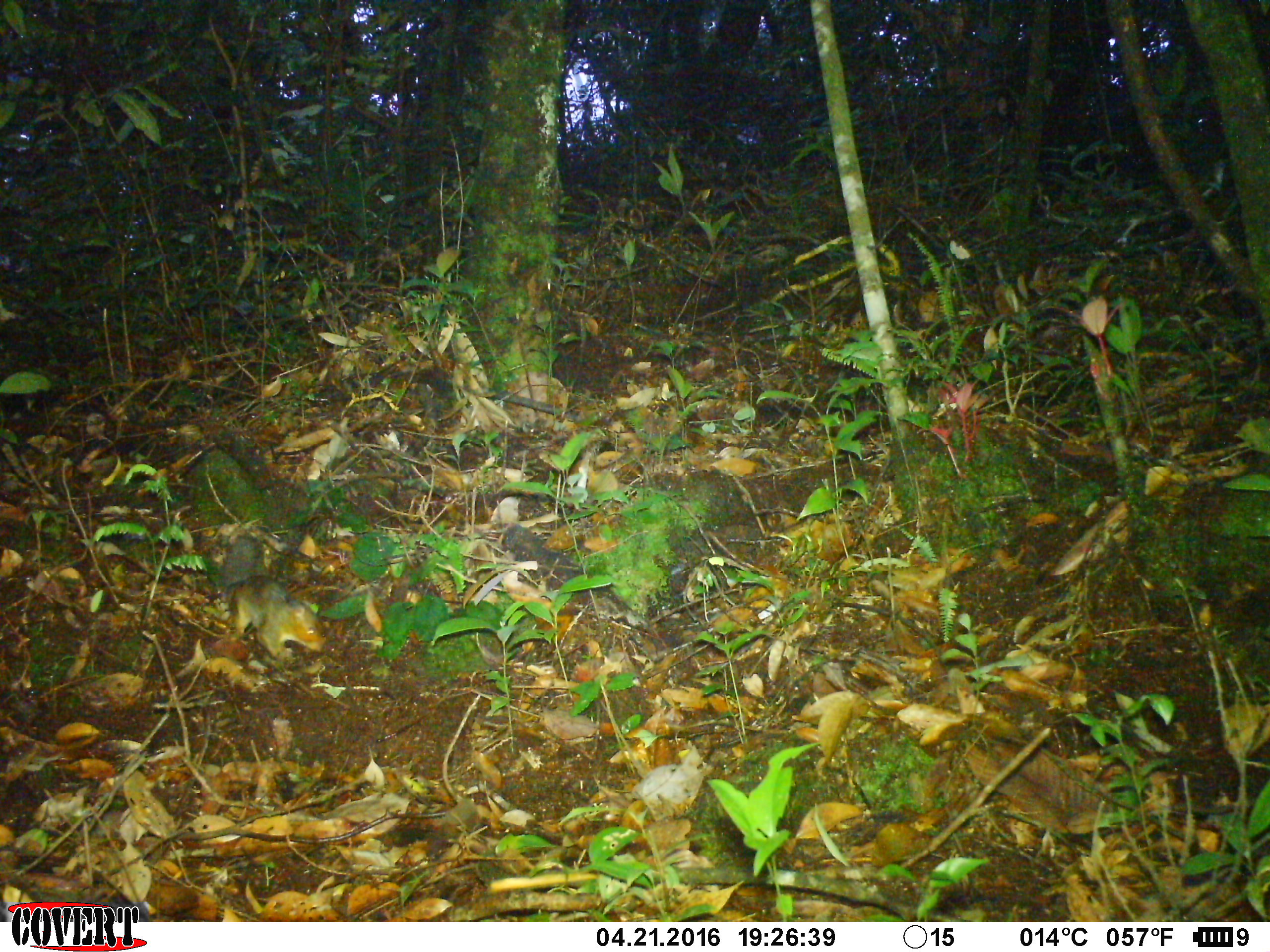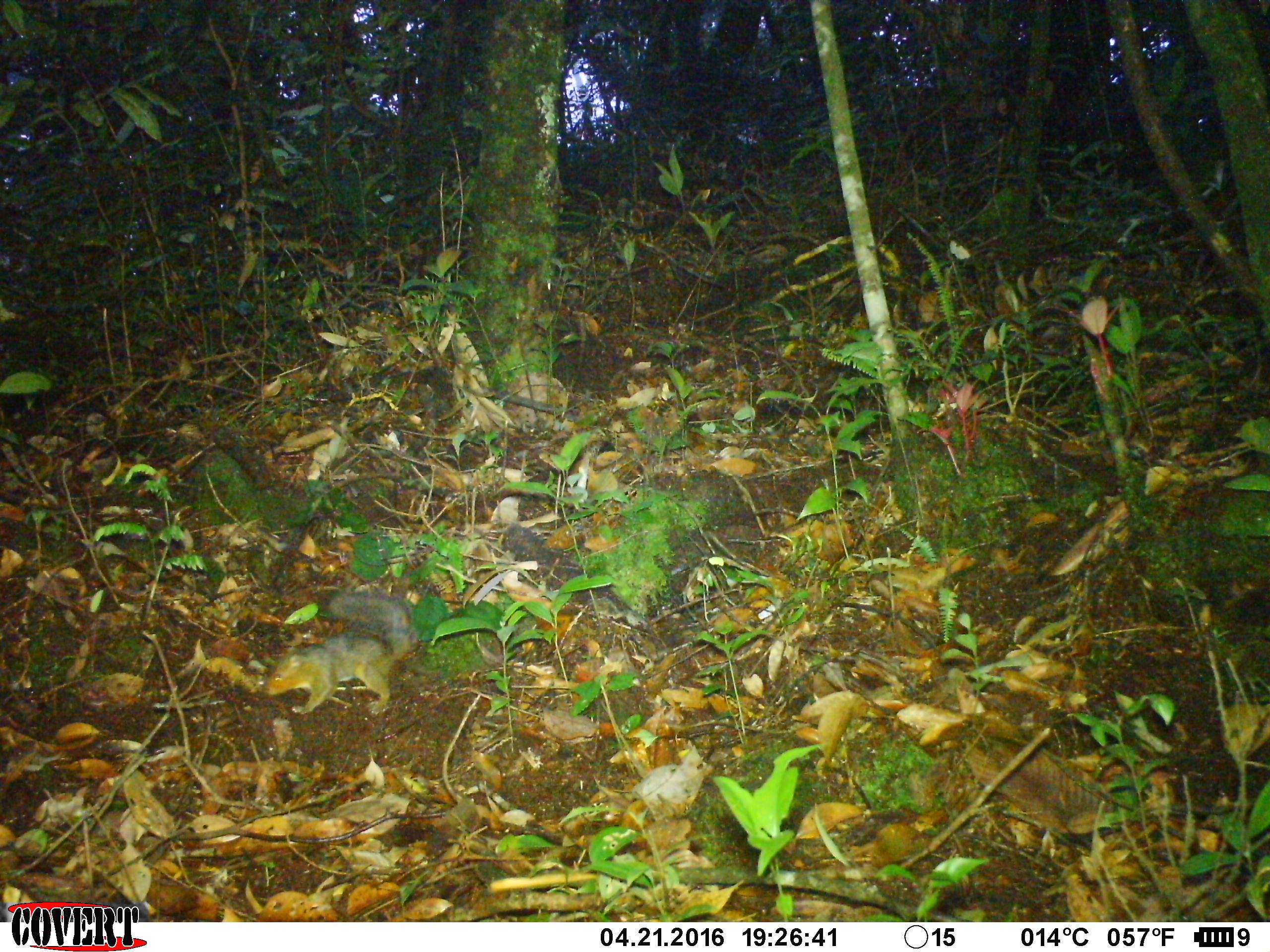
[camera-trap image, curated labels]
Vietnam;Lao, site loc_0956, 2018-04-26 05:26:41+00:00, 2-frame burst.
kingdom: Animalia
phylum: Chordata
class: Mammalia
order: Rodentia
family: Sciuridae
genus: Dremomys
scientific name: Dremomys rufigenis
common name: red-cheeked squirrel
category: red cheeked squirrel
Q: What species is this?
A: Red cheeked squirrel (red-cheeked squirrel) (Dremomys rufigenis).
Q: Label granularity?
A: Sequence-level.